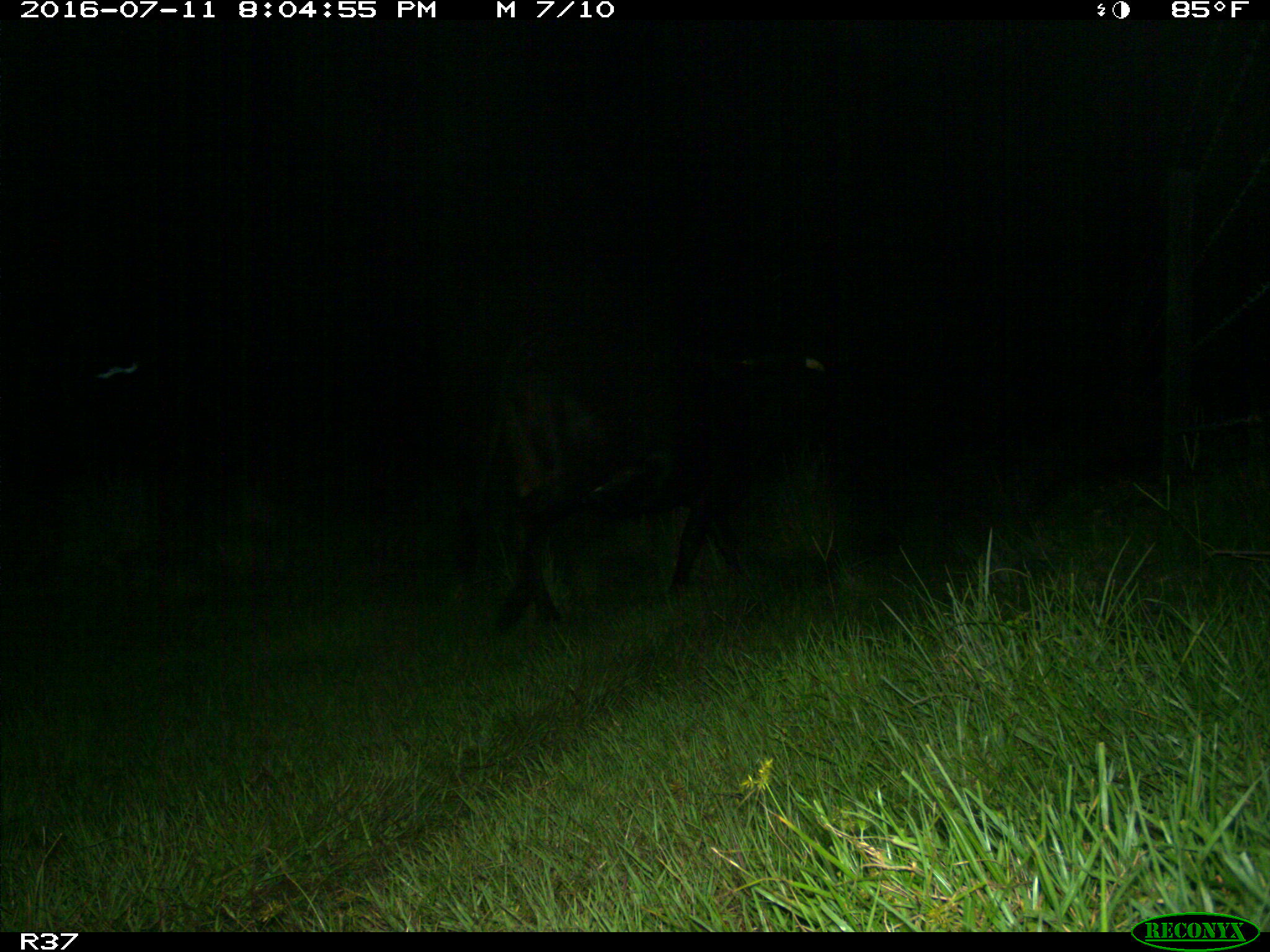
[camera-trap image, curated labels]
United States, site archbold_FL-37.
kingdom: Animalia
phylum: Chordata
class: Mammalia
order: Artiodactyla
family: Bovidae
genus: Bos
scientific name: Bos taurus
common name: domestic cow